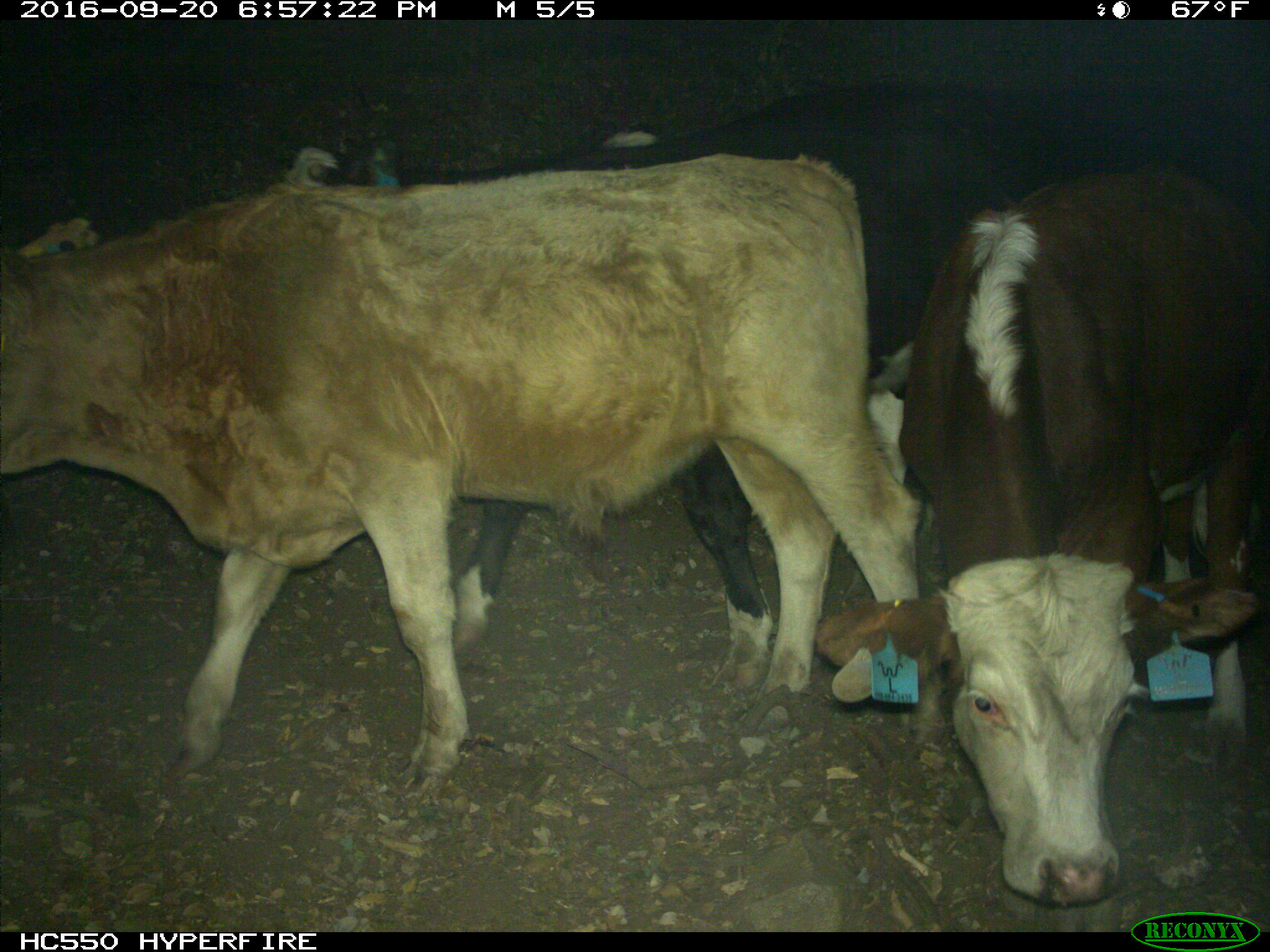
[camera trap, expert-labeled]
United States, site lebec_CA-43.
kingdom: Animalia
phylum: Chordata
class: Mammalia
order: Artiodactyla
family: Bovidae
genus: Bos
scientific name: Bos taurus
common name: domestic cow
Bos taurus (domestic cow).